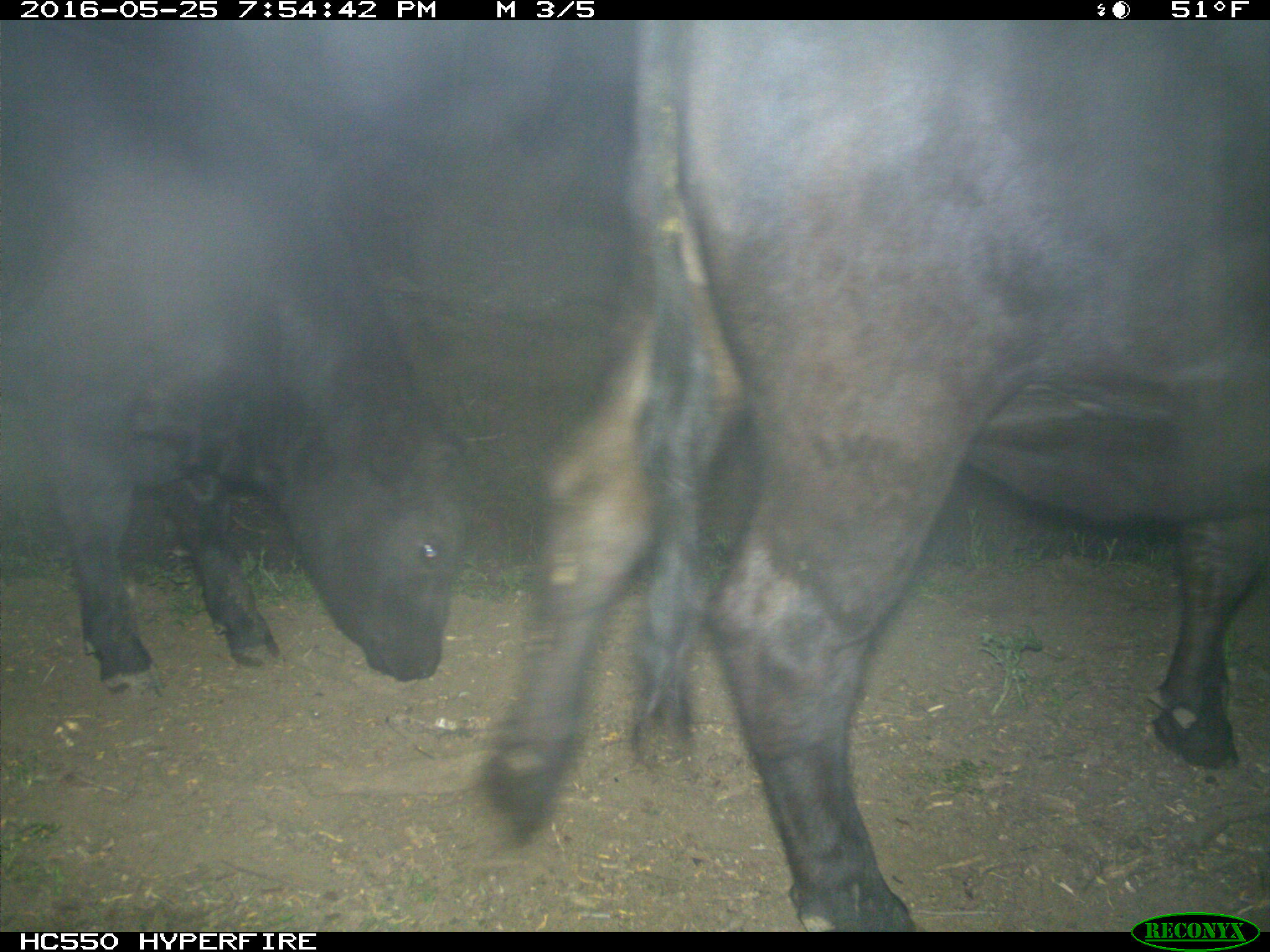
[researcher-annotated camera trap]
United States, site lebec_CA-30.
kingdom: Animalia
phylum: Chordata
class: Mammalia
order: Artiodactyla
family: Bovidae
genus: Bos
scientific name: Bos taurus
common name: domestic cow